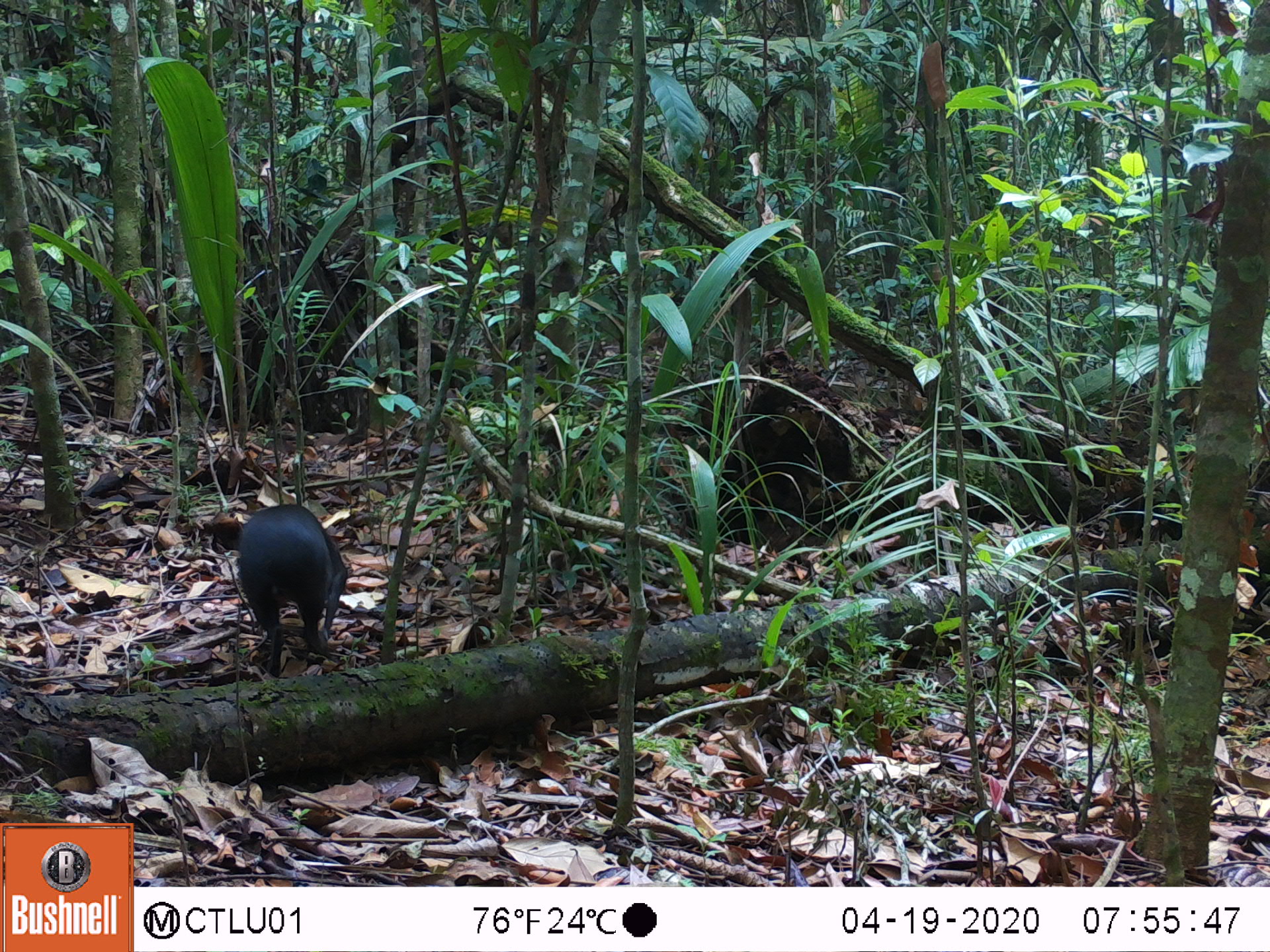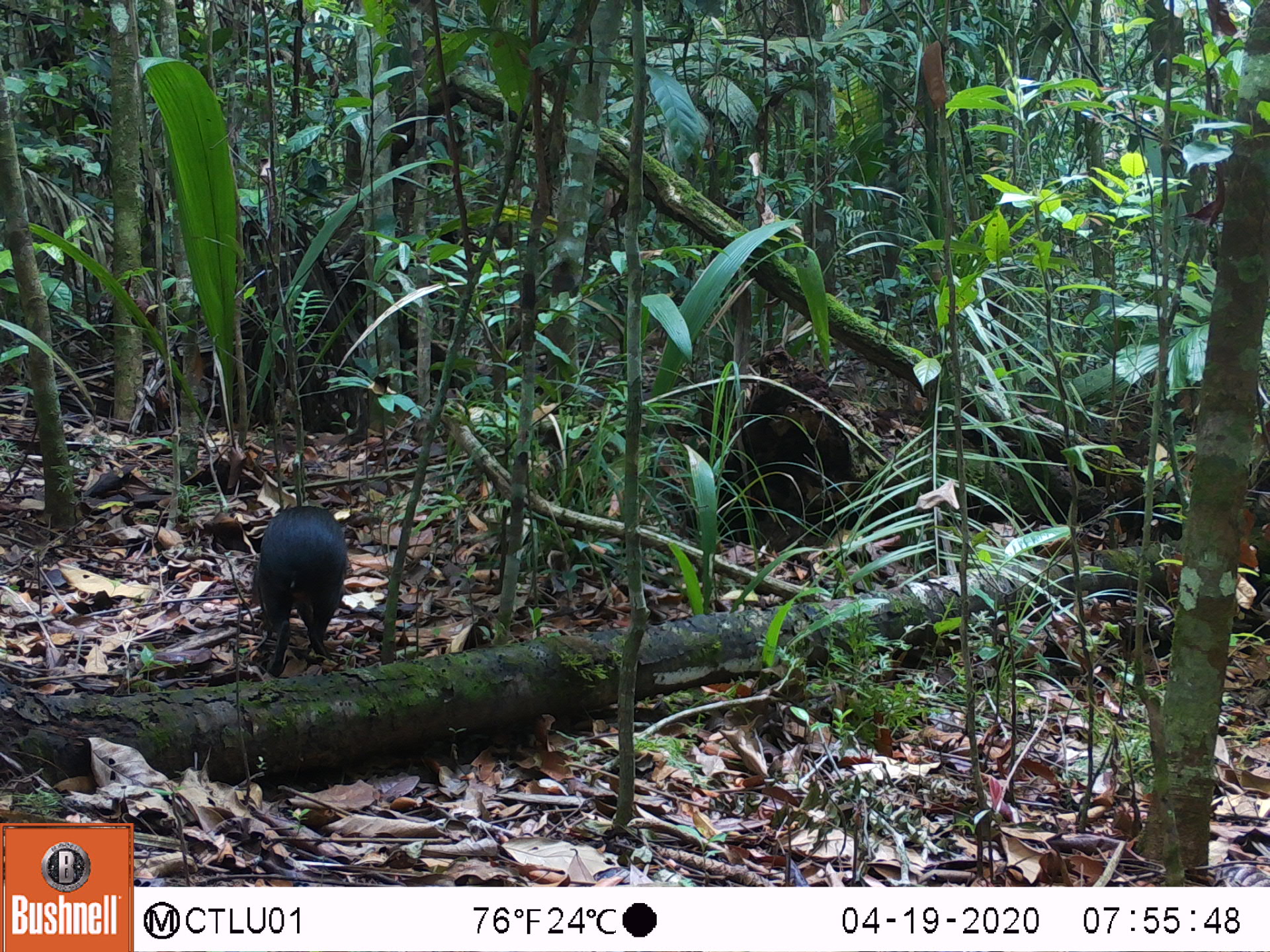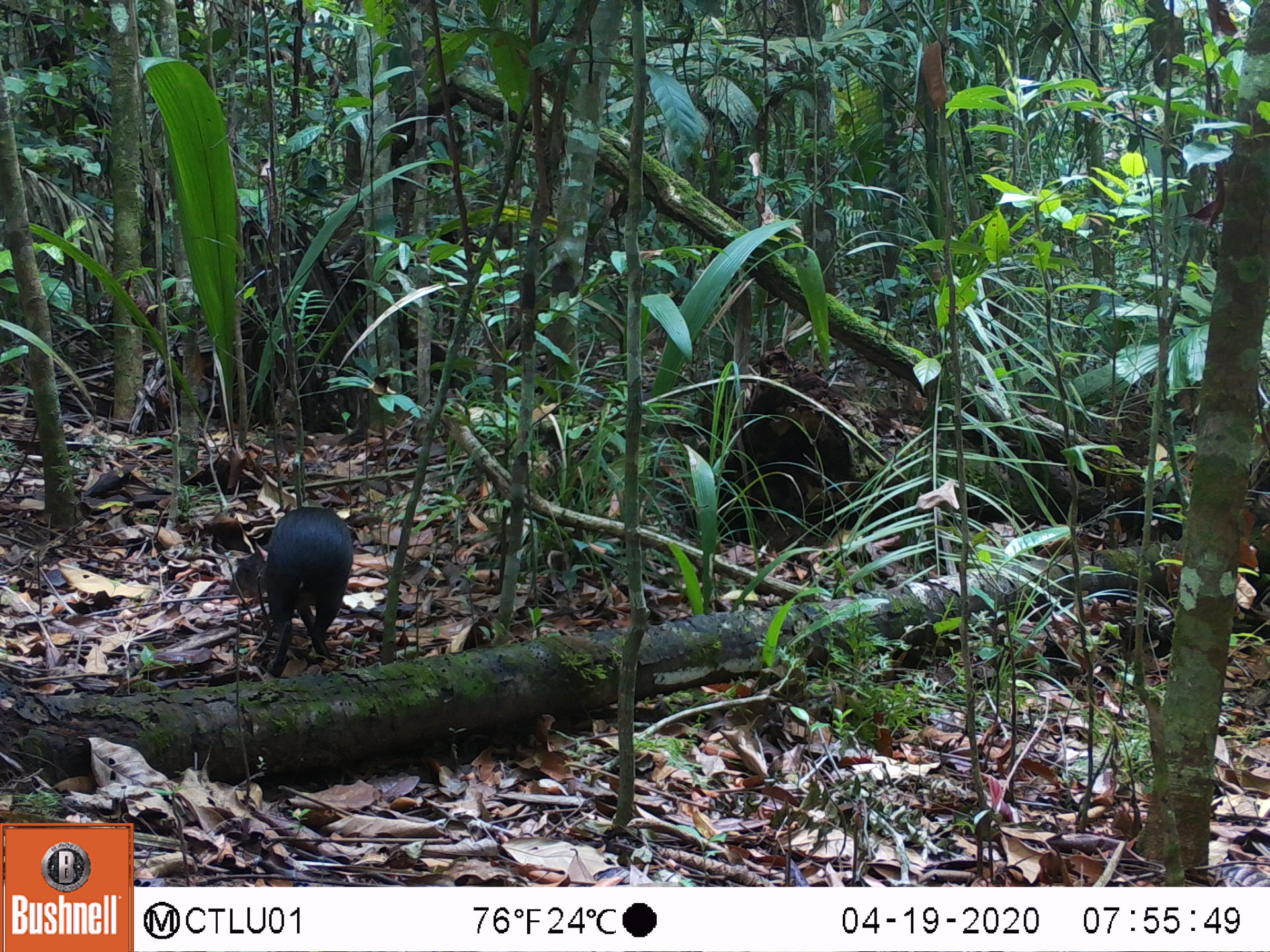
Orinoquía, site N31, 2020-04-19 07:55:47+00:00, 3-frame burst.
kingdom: Animalia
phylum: Chordata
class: Mammalia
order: Rodentia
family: Dasyproctidae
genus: Dasyprocta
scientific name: Dasyprocta fuliginosa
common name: black agouti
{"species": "black agouti (Dasyprocta fuliginosa)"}